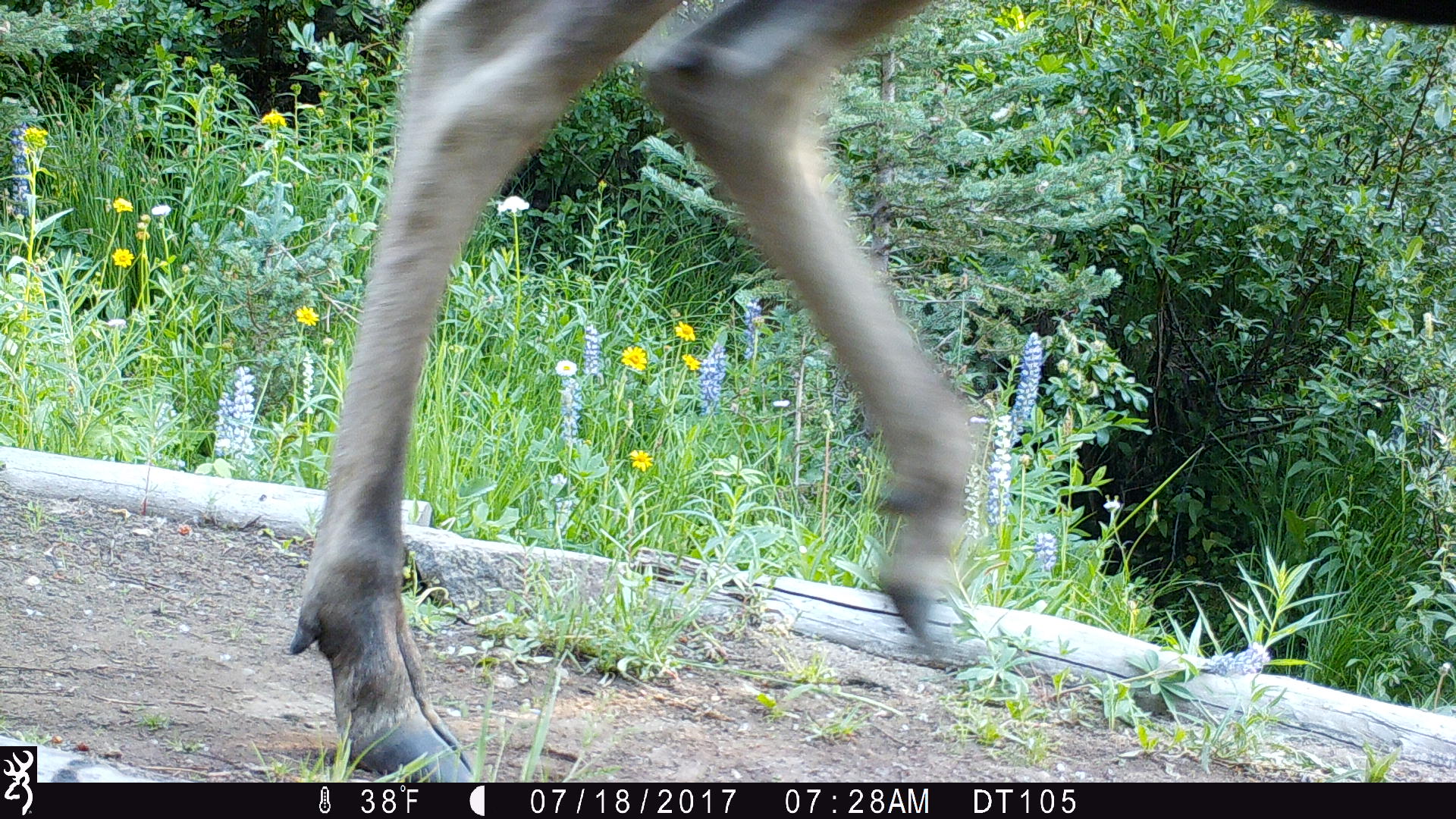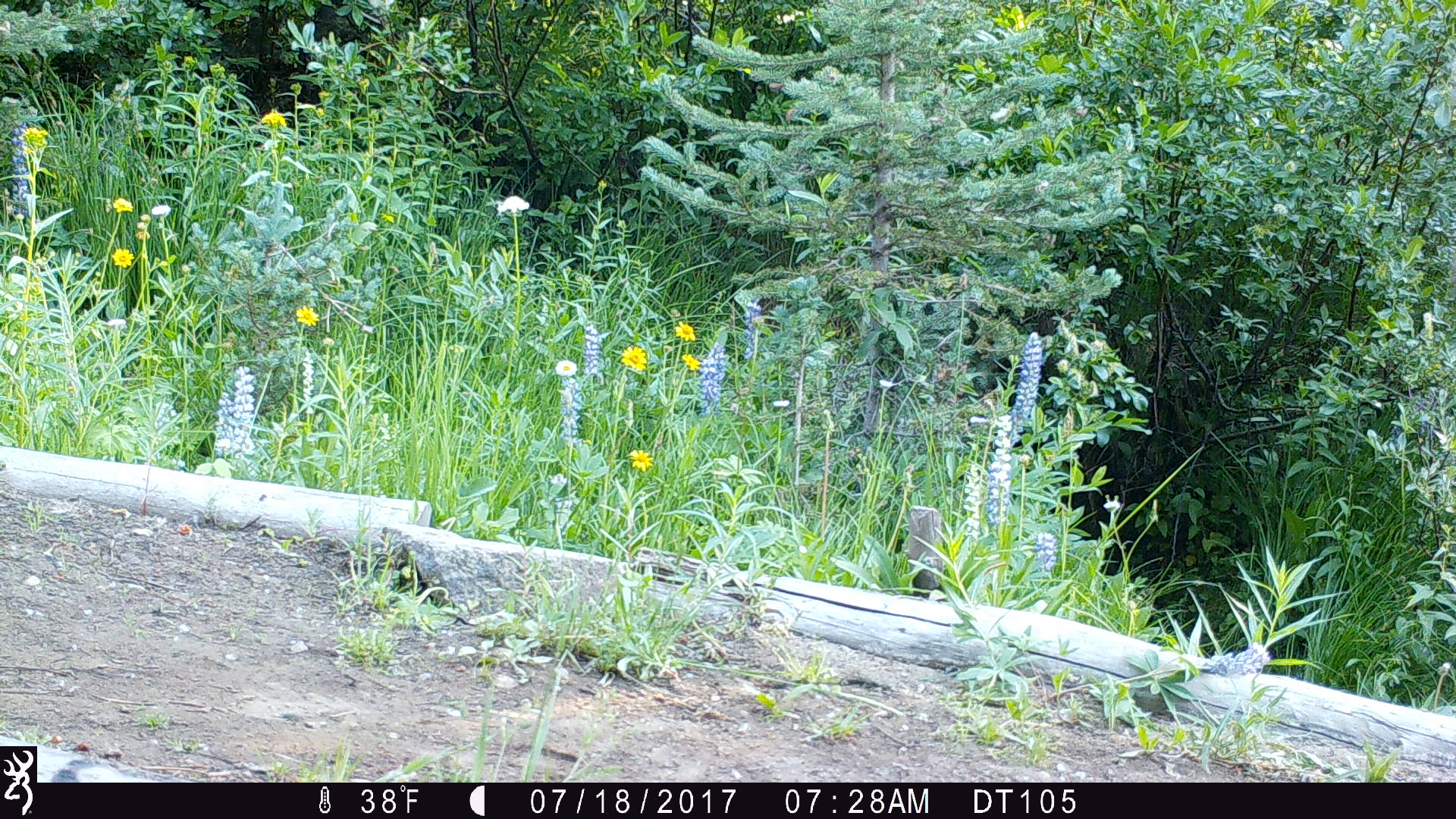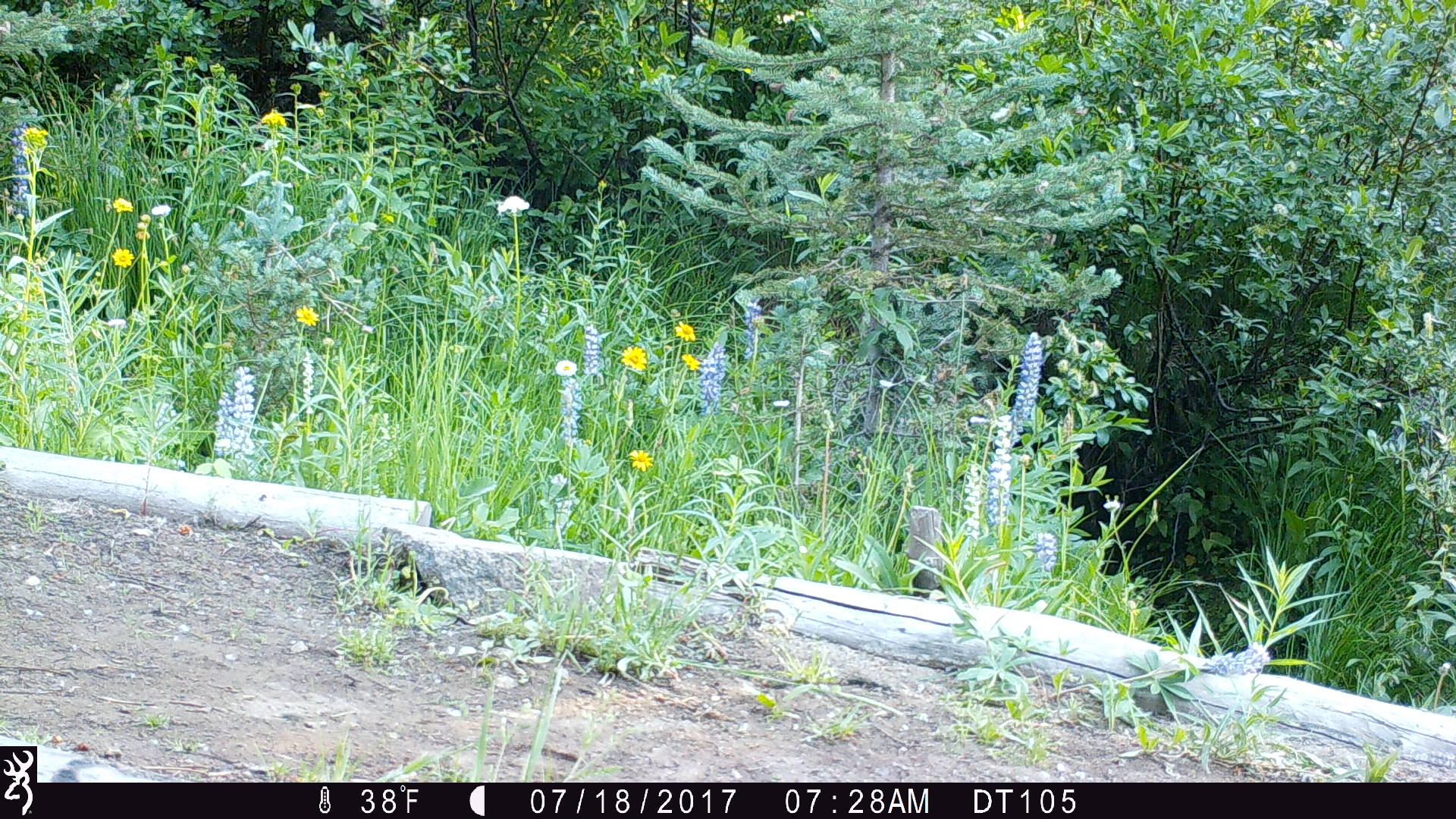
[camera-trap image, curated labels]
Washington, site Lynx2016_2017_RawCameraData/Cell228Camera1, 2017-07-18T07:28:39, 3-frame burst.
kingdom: Animalia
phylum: Chordata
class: Mammalia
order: Artiodactyla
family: Cervidae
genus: Alces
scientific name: Alces alces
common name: moose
Alces alces (moose). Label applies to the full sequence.